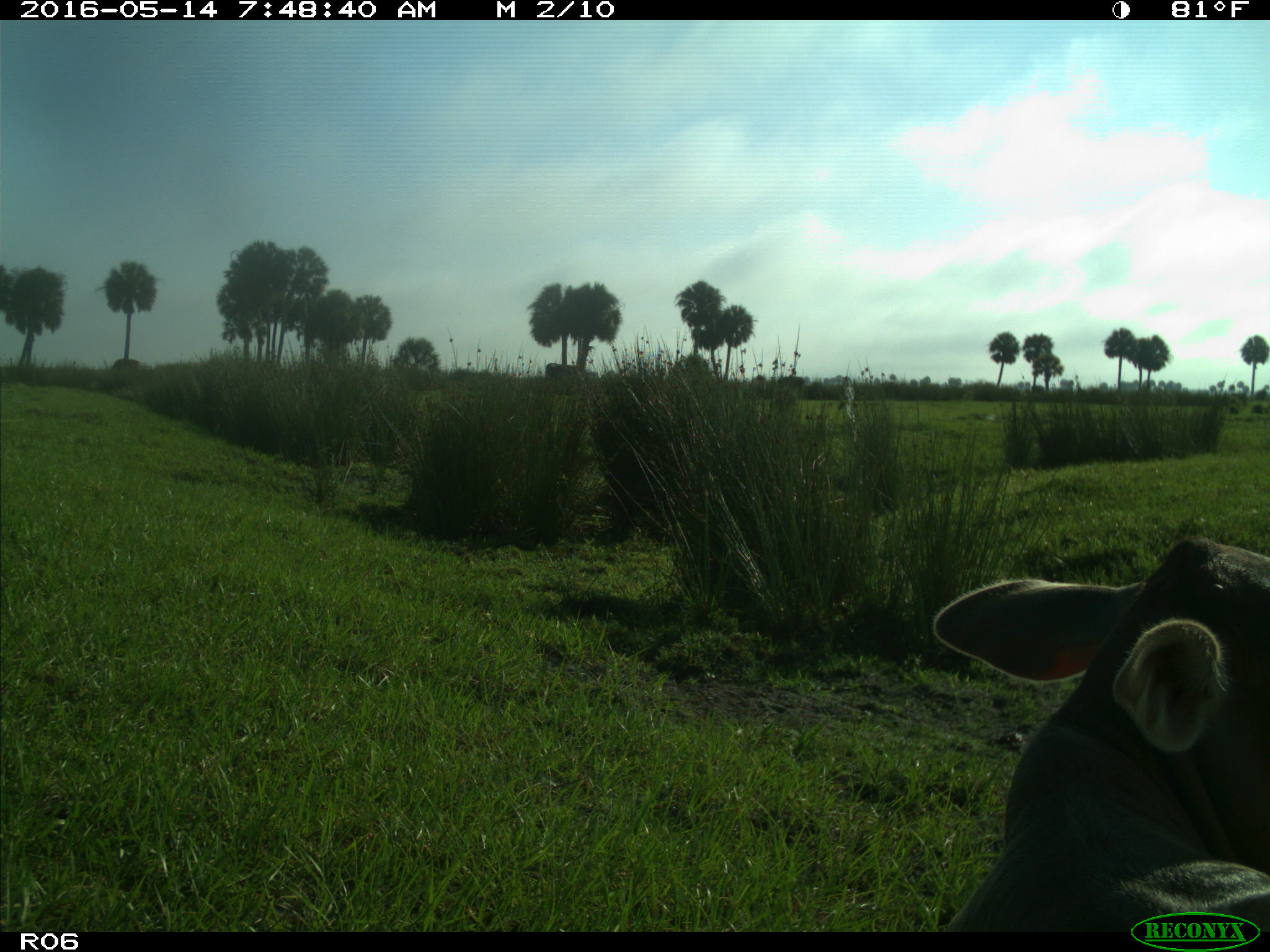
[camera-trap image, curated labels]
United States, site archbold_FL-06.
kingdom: Animalia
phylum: Chordata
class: Mammalia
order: Artiodactyla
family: Bovidae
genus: Bos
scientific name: Bos taurus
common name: domestic cow